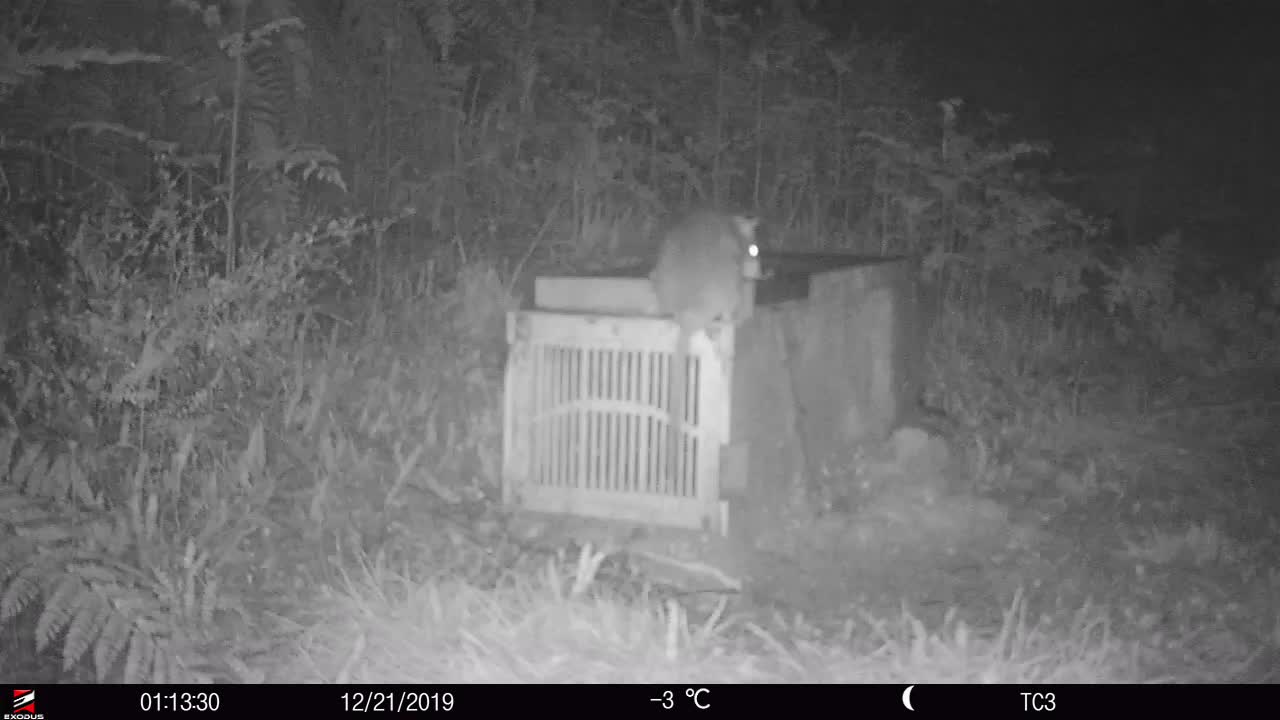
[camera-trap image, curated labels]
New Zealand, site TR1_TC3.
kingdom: Animalia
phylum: Chordata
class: Mammalia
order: Rodentia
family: Muridae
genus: Rattus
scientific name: Rattus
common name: rat